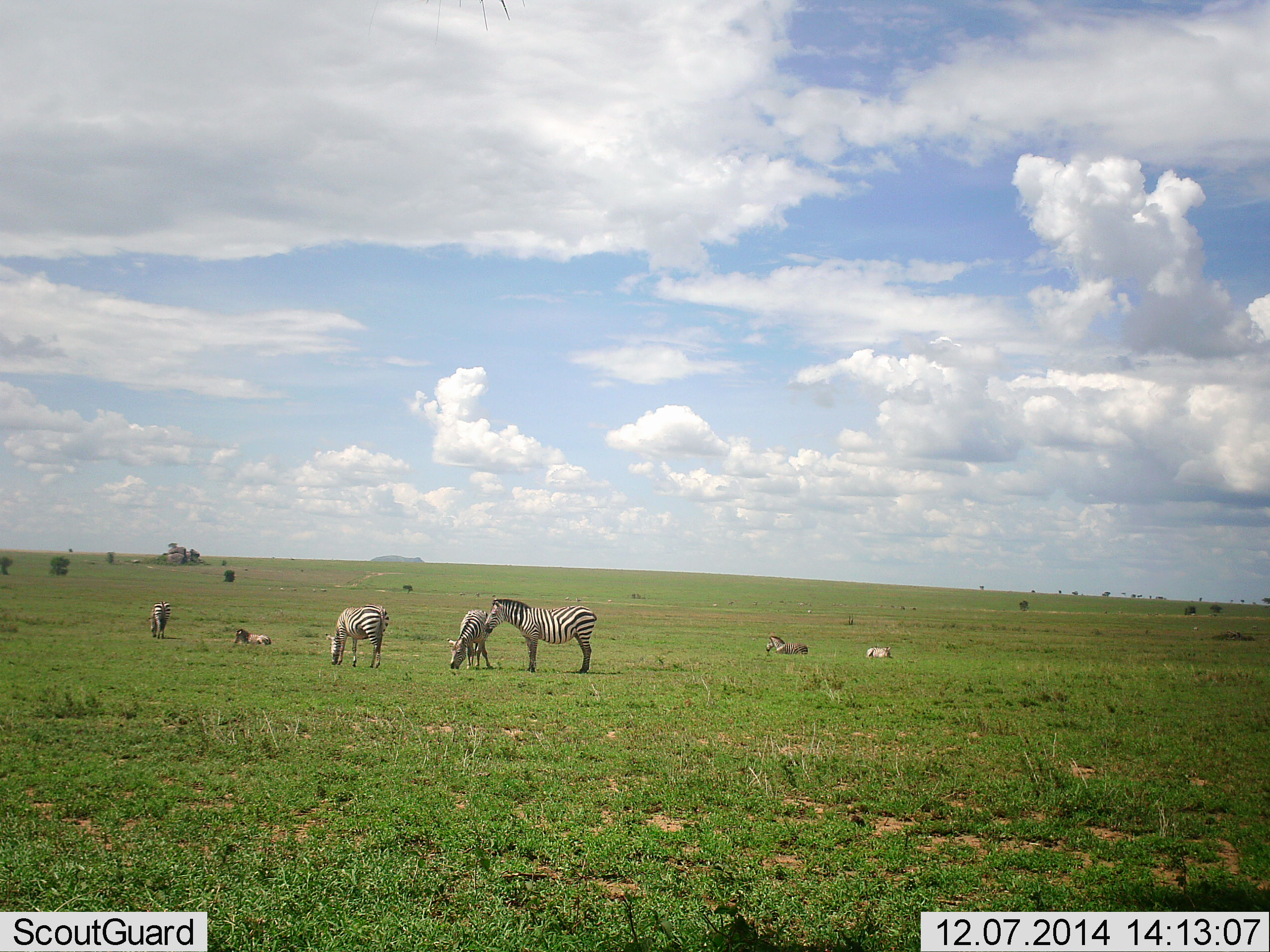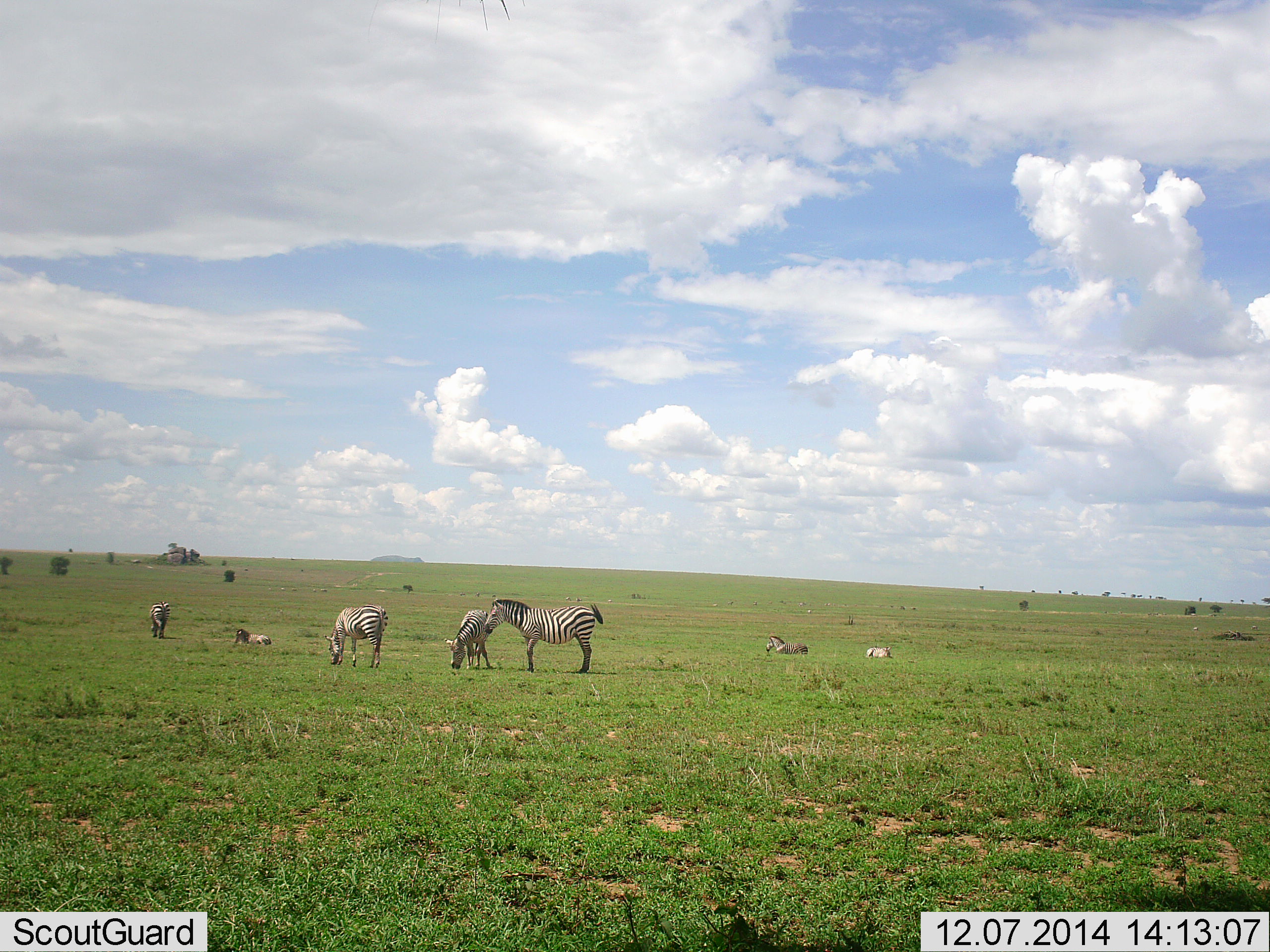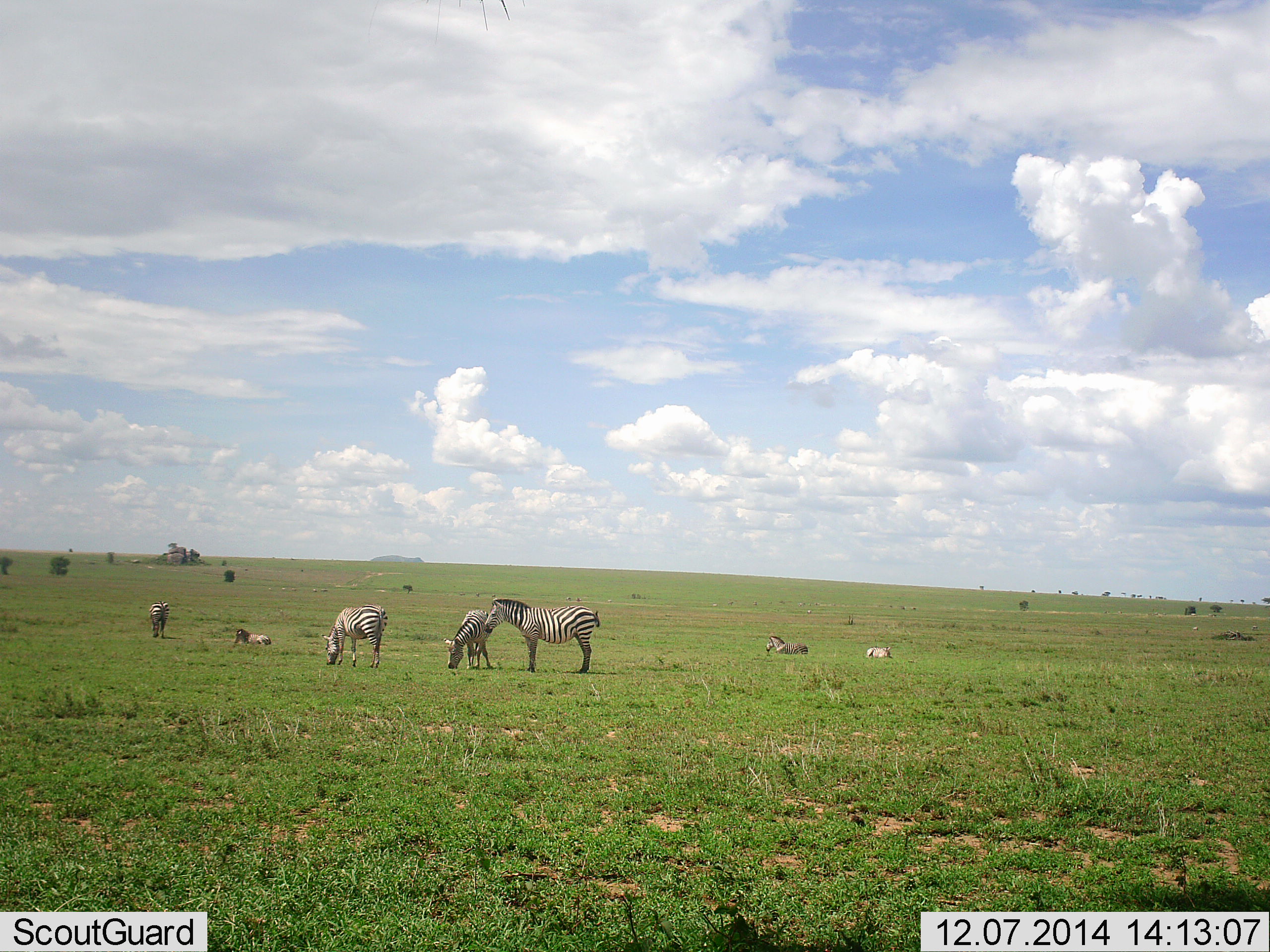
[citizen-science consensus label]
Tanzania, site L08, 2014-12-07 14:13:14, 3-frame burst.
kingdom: Animalia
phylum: Chordata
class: Mammalia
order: Perissodactyla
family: Equidae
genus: Equus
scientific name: Equus quagga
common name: plains zebra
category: zebra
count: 6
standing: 64%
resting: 45%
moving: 0%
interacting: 0%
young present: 0%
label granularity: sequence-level